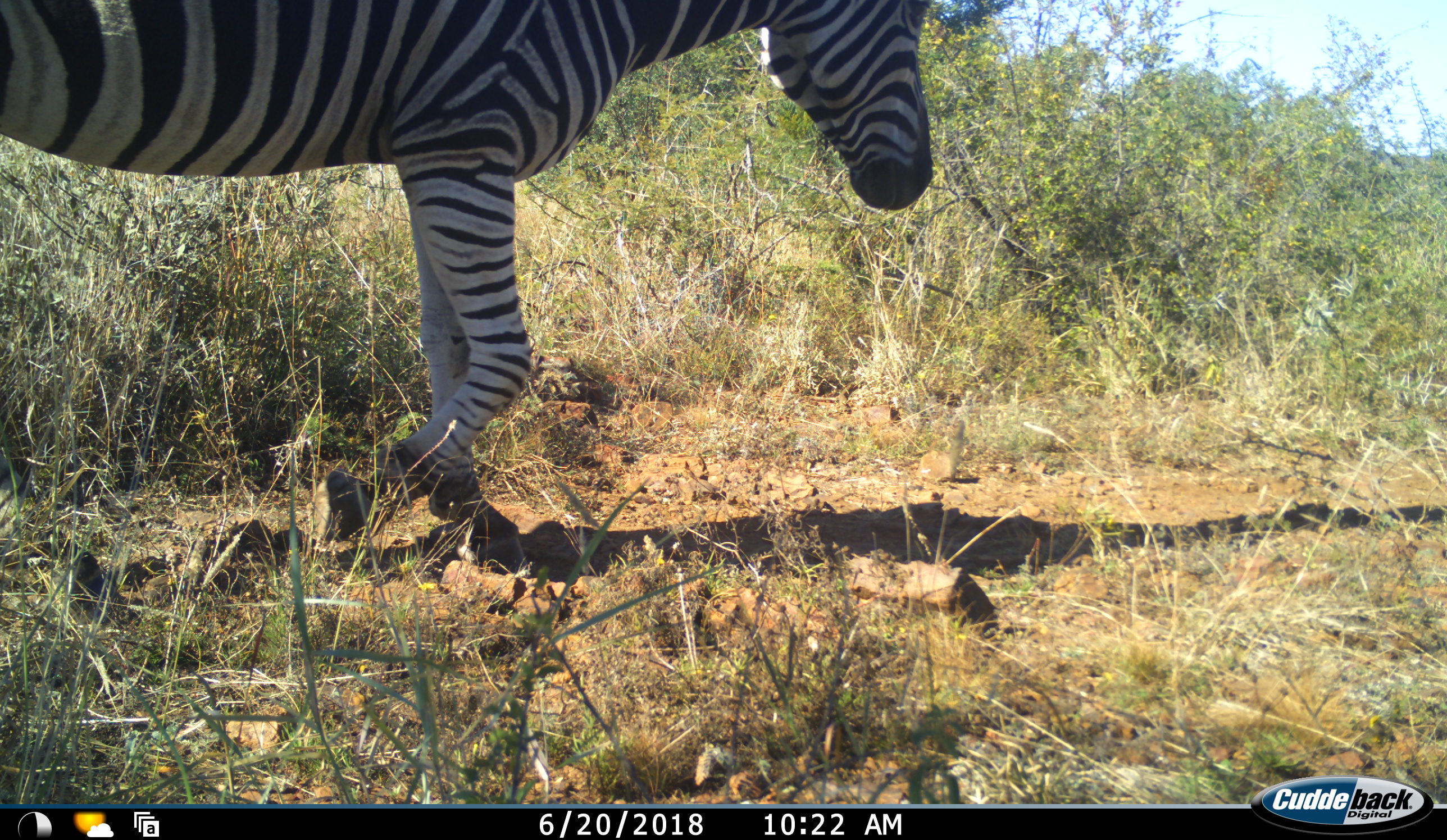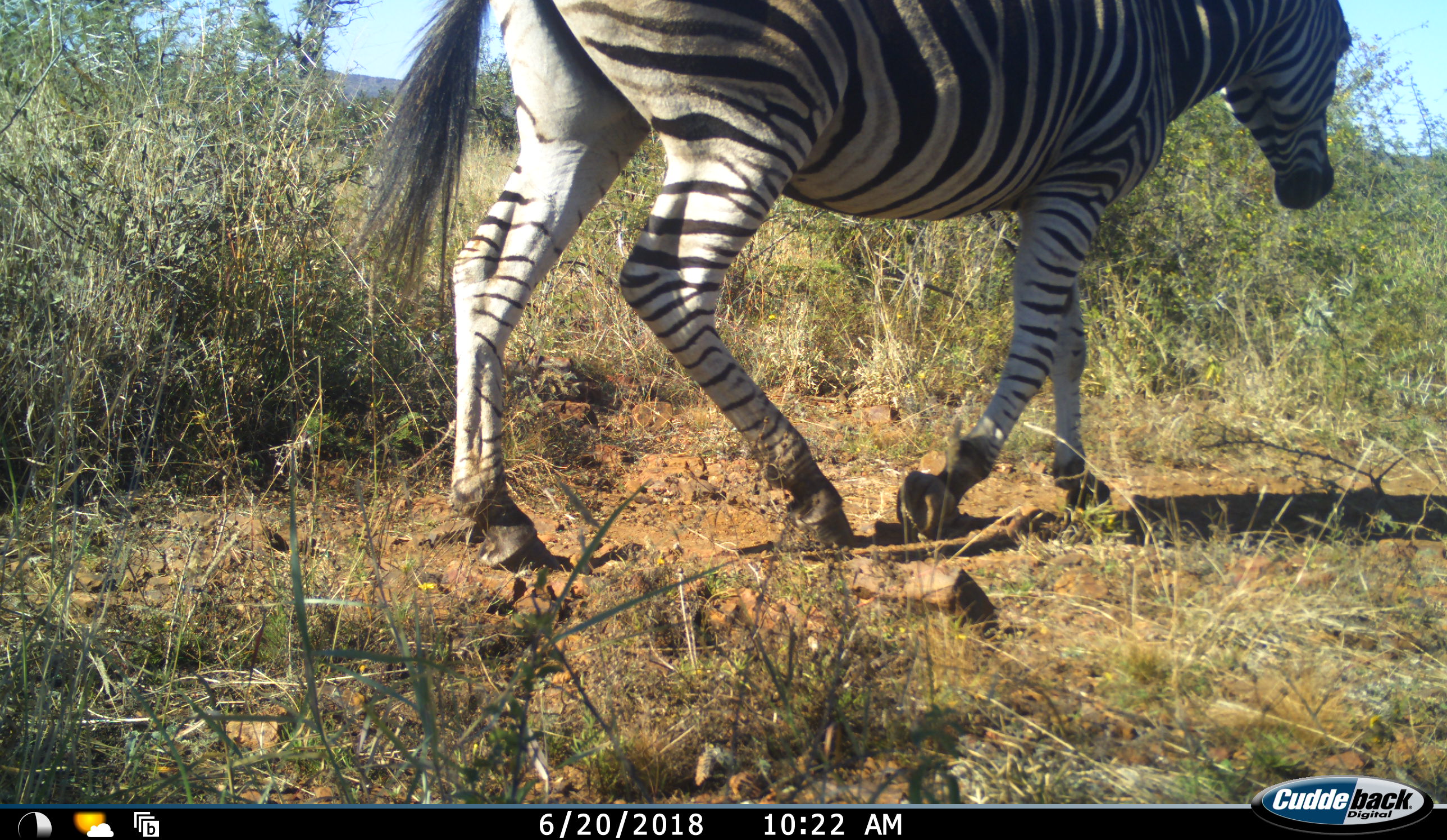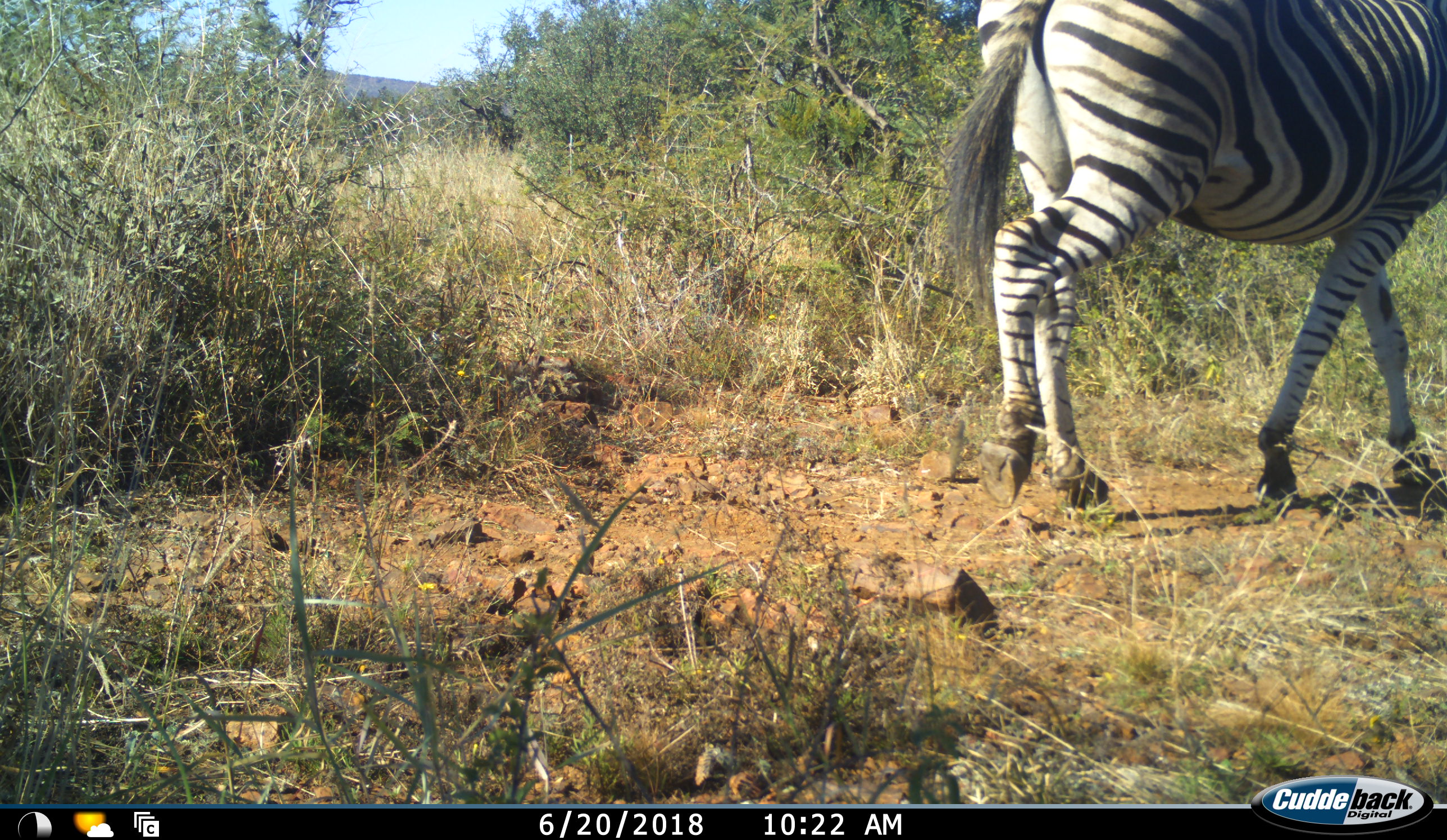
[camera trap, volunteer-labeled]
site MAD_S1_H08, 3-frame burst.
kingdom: Animalia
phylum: Chordata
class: Mammalia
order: Perissodactyla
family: Equidae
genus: Equus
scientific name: Equus quagga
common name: plains zebra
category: zebraplains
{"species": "zebraplains (plains zebra) (Equus quagga)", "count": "1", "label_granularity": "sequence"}